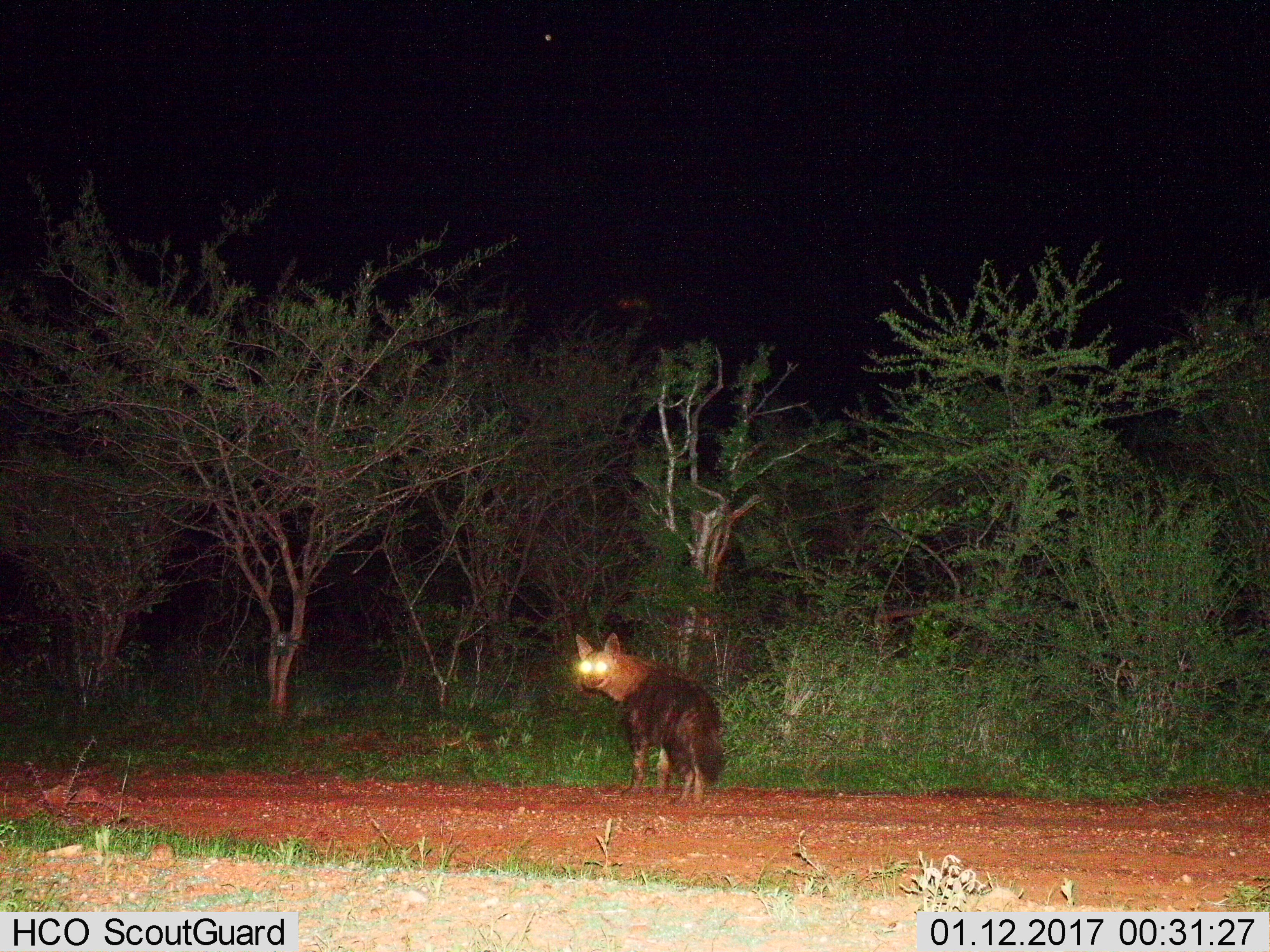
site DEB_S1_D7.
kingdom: Animalia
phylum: Chordata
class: Mammalia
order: Carnivora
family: Hyaenidae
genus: Parahyaena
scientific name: Parahyaena brunnea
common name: brown hyena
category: hyenabrown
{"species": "hyenabrown (brown hyena) (Parahyaena brunnea)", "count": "1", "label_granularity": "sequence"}